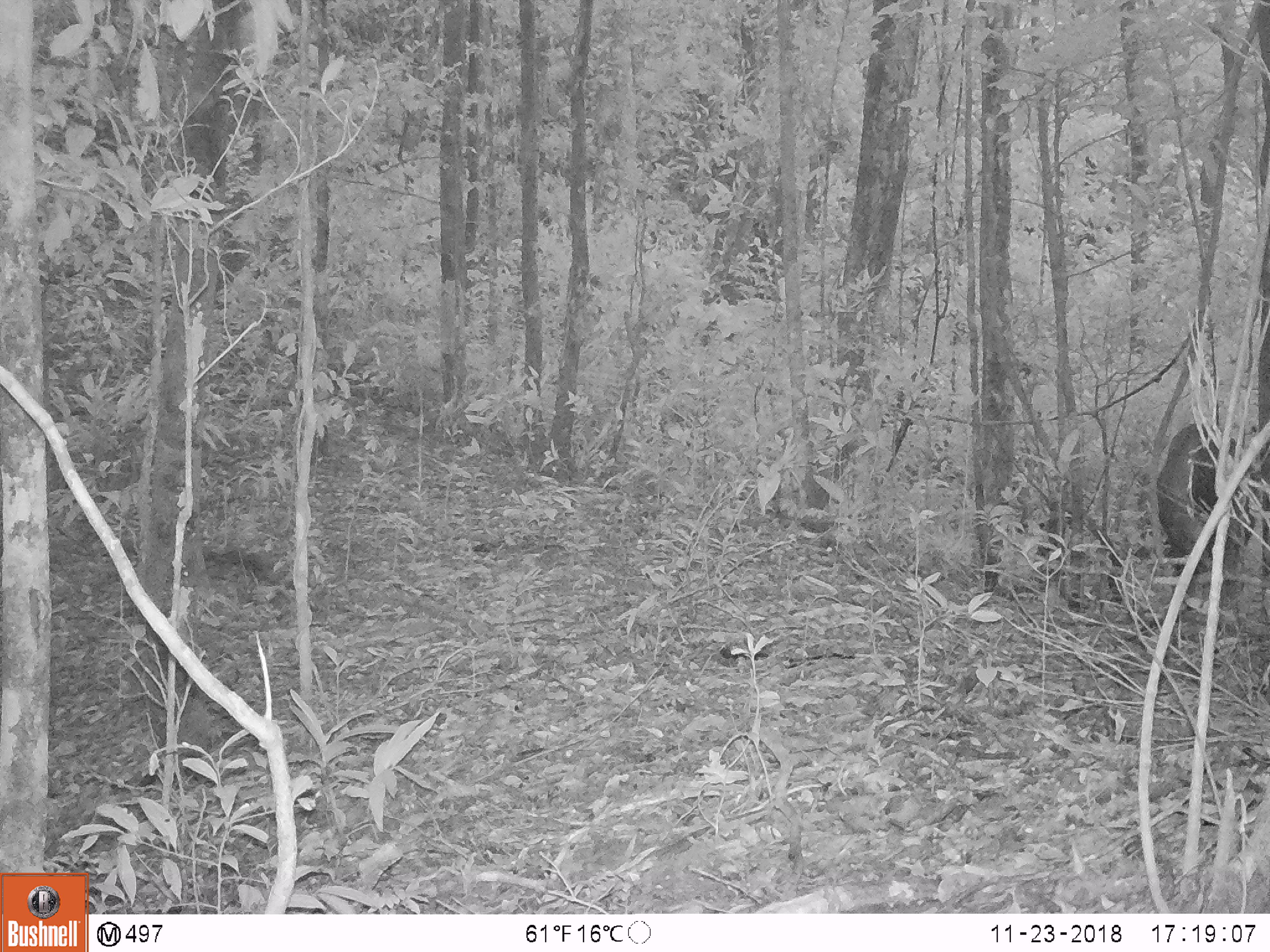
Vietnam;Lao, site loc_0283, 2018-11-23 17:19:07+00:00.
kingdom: Animalia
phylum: Chordata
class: Mammalia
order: Artiodactyla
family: Cervidae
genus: Rusa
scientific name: Rusa unicolor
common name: sambar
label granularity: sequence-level